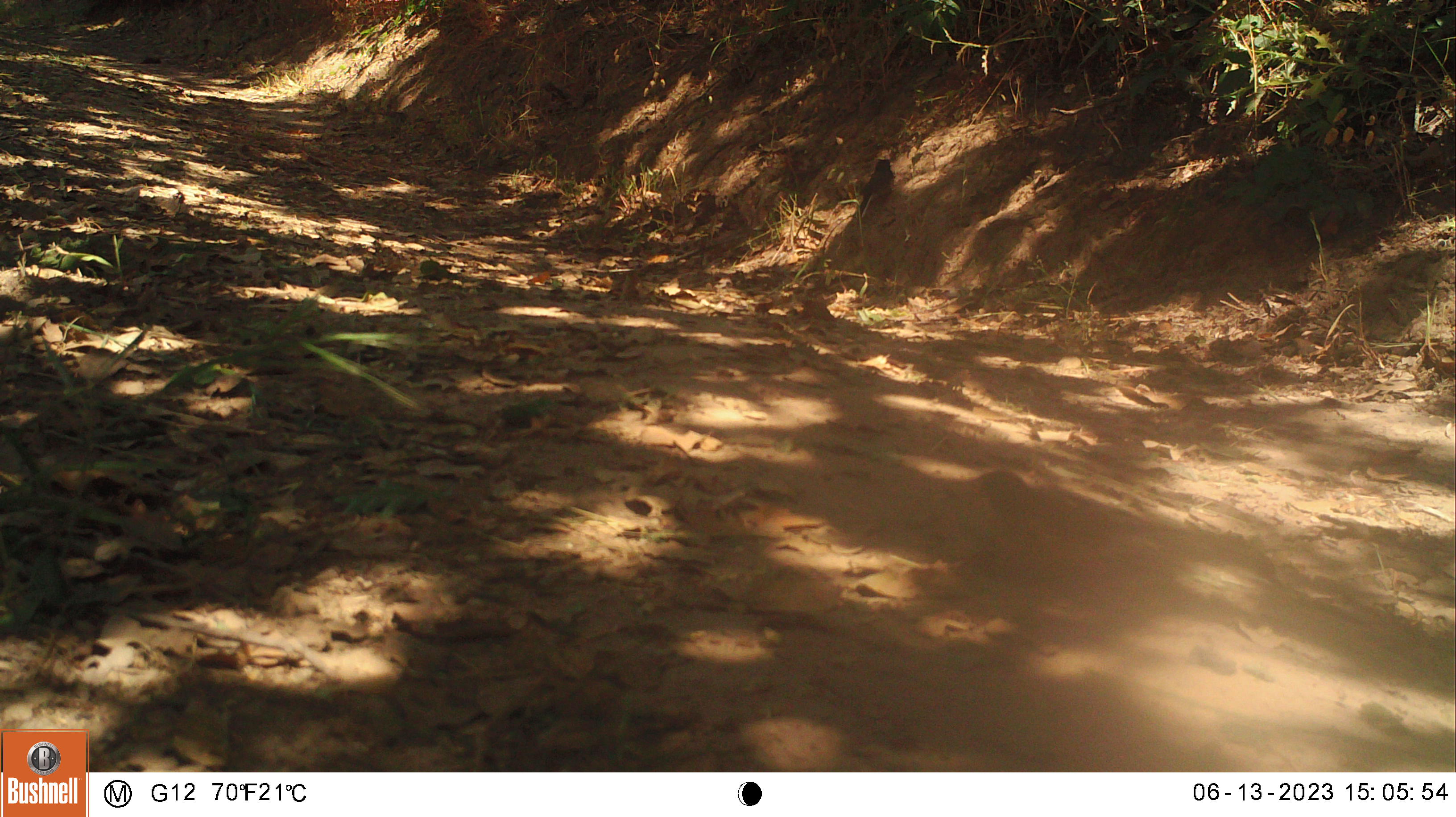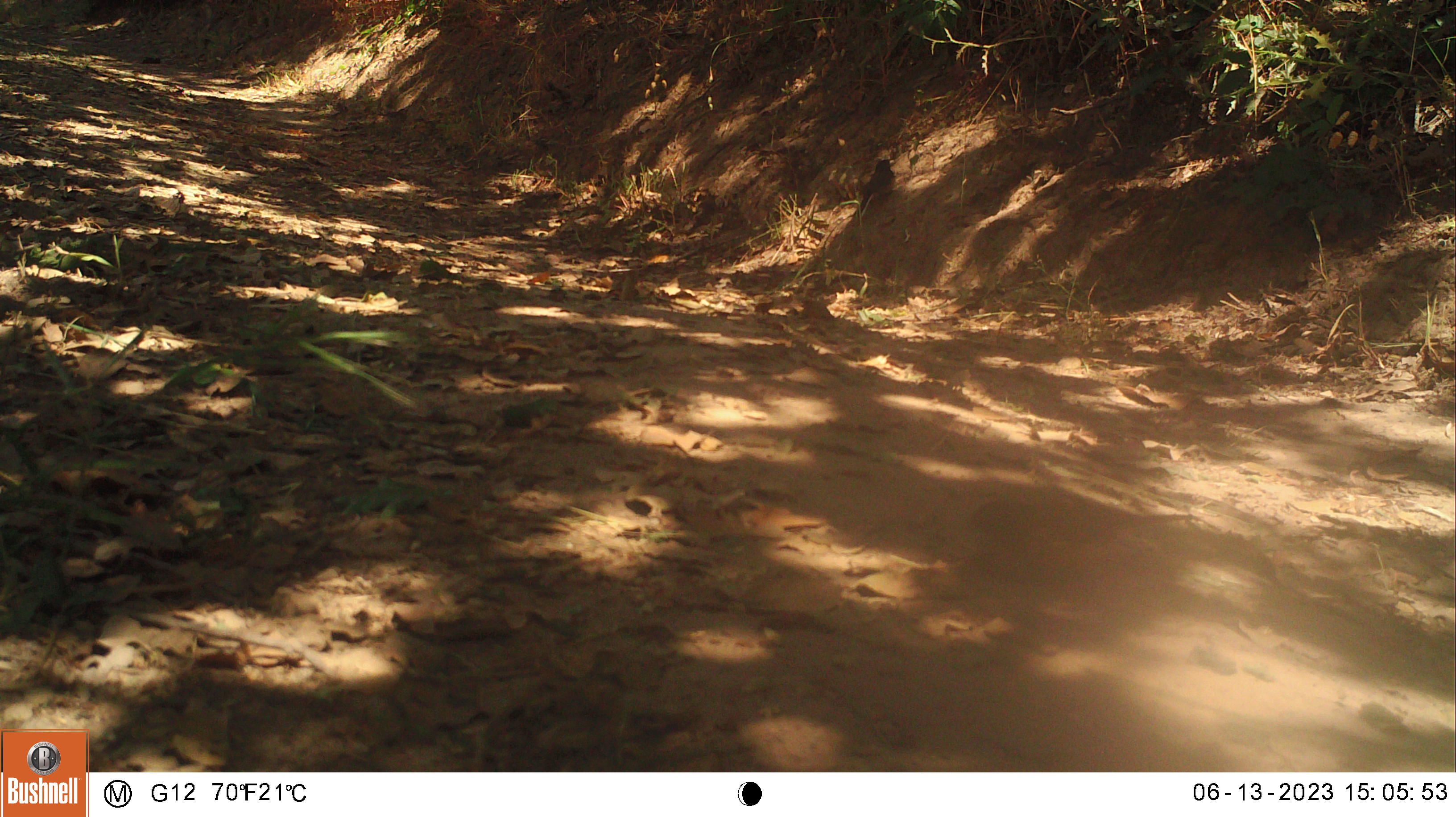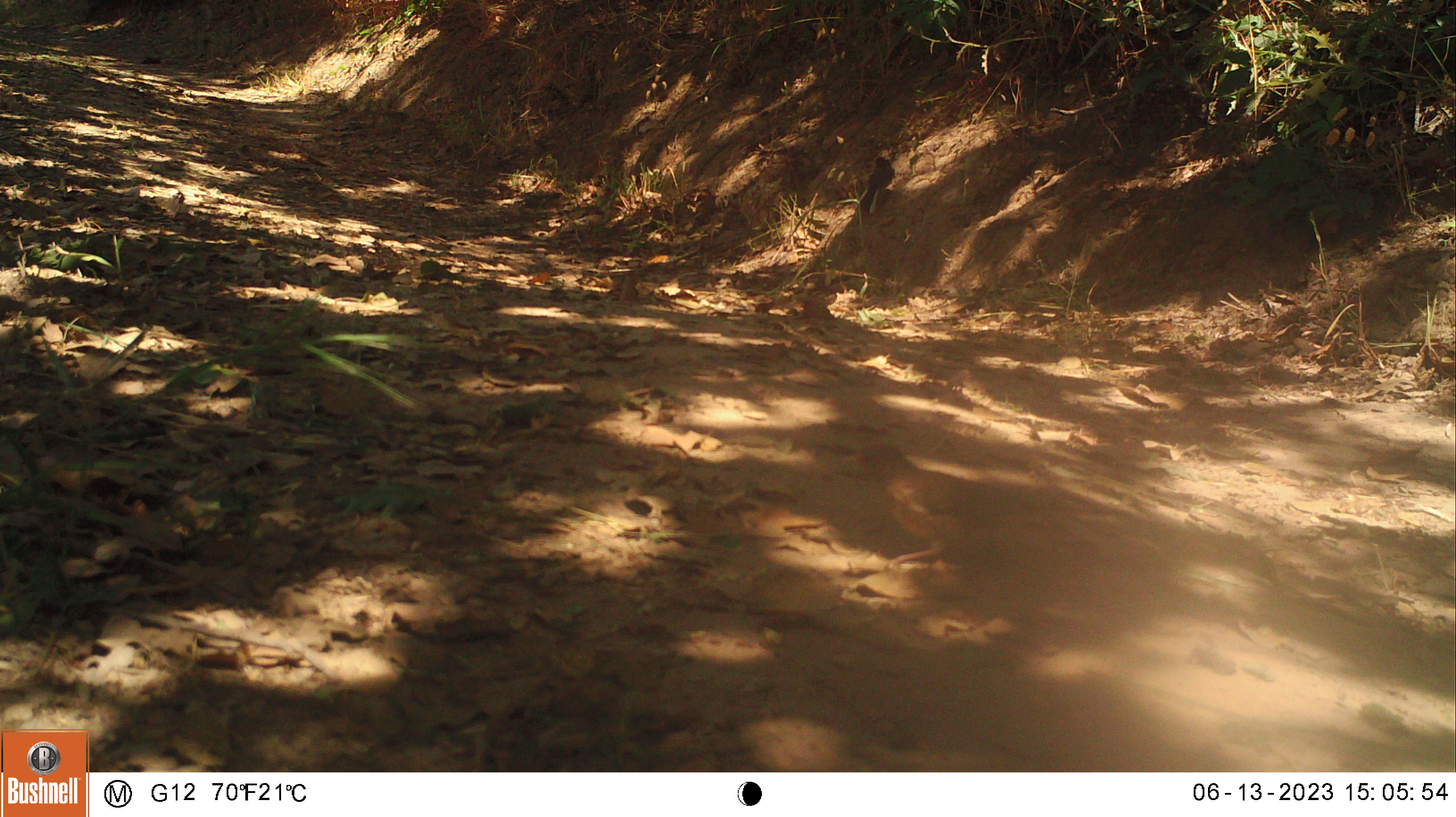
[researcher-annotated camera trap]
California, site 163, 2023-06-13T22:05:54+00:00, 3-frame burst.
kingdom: Animalia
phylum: Chordata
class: Aves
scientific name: Aves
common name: bird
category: unknown bird